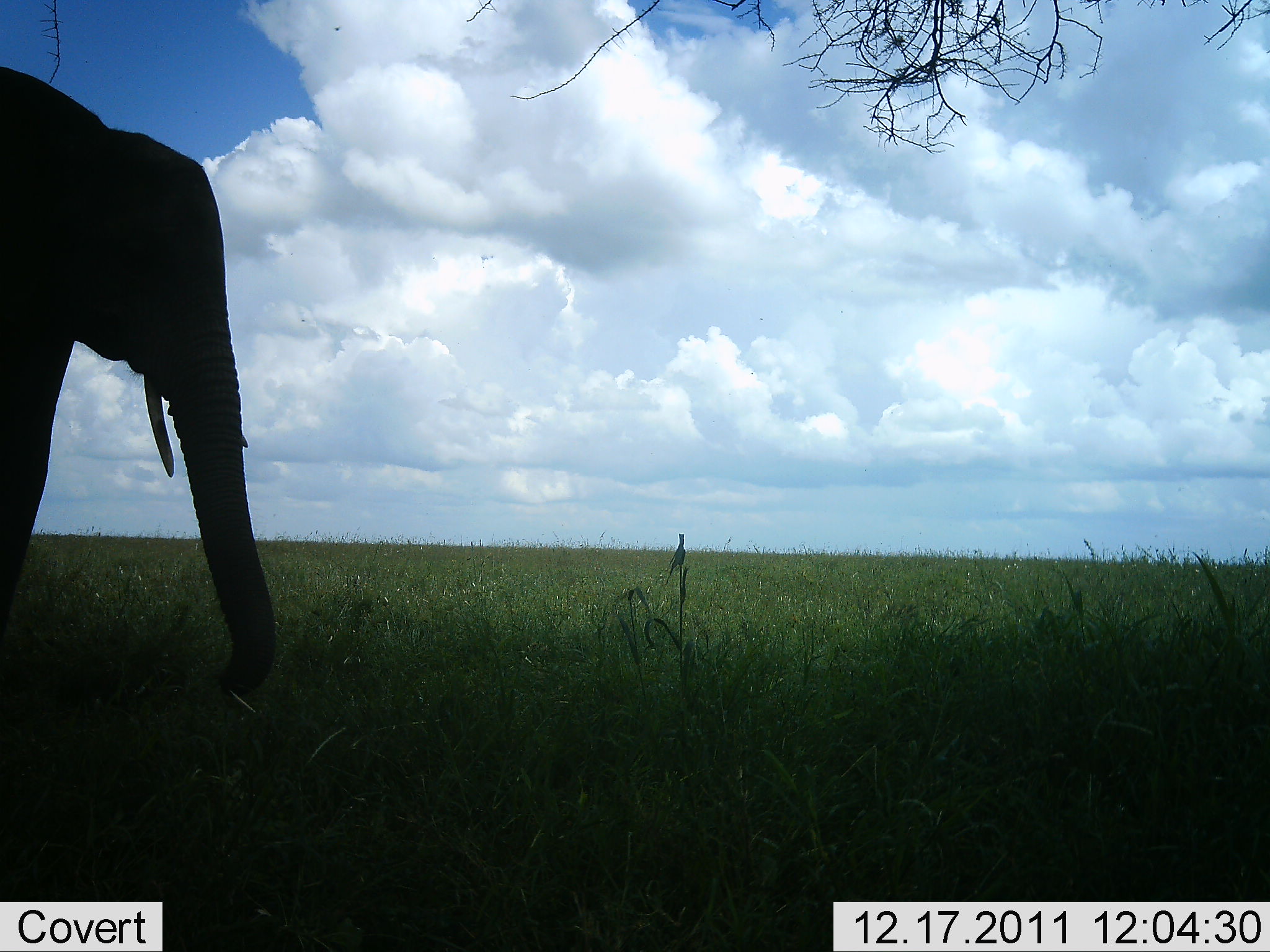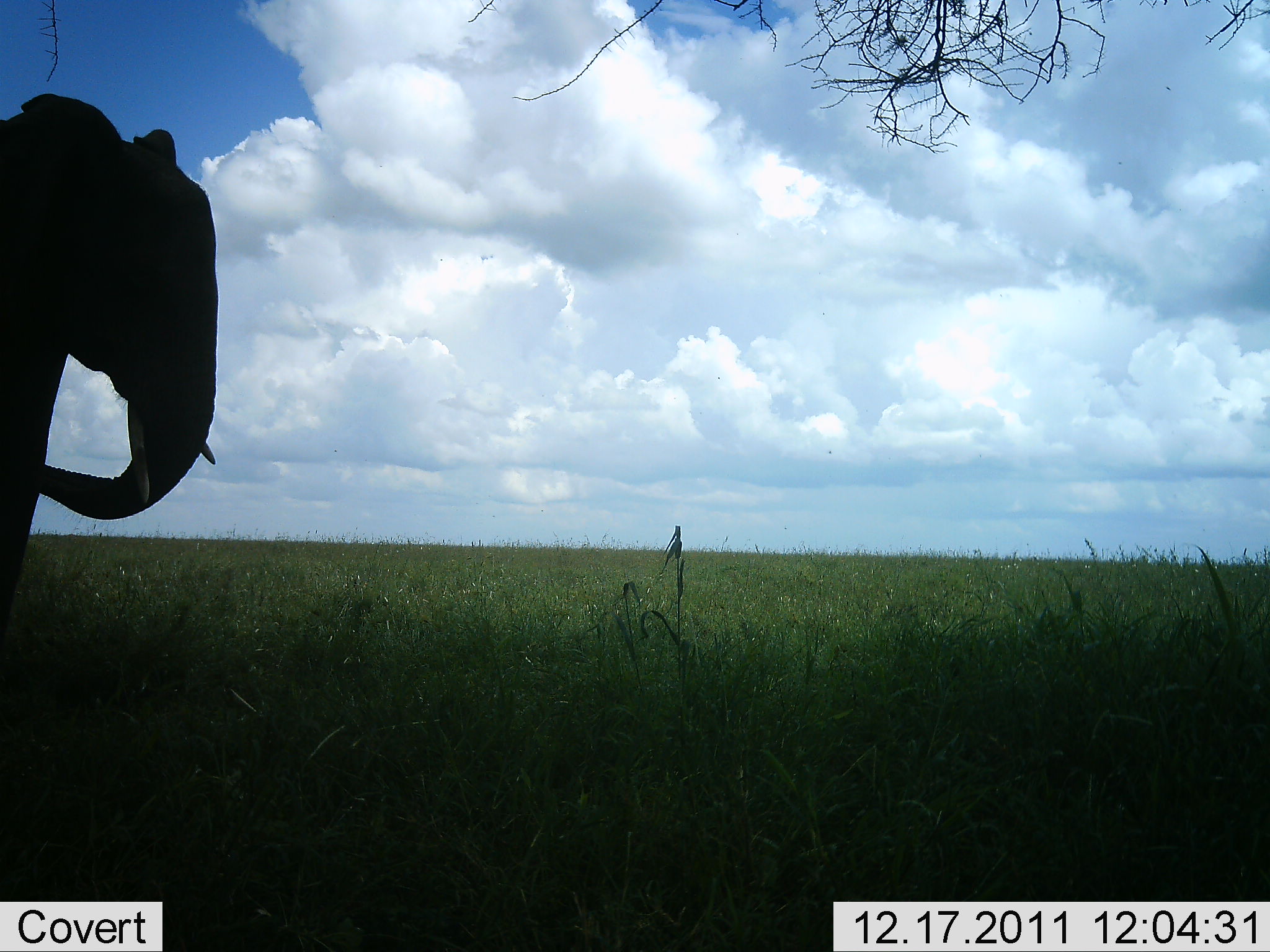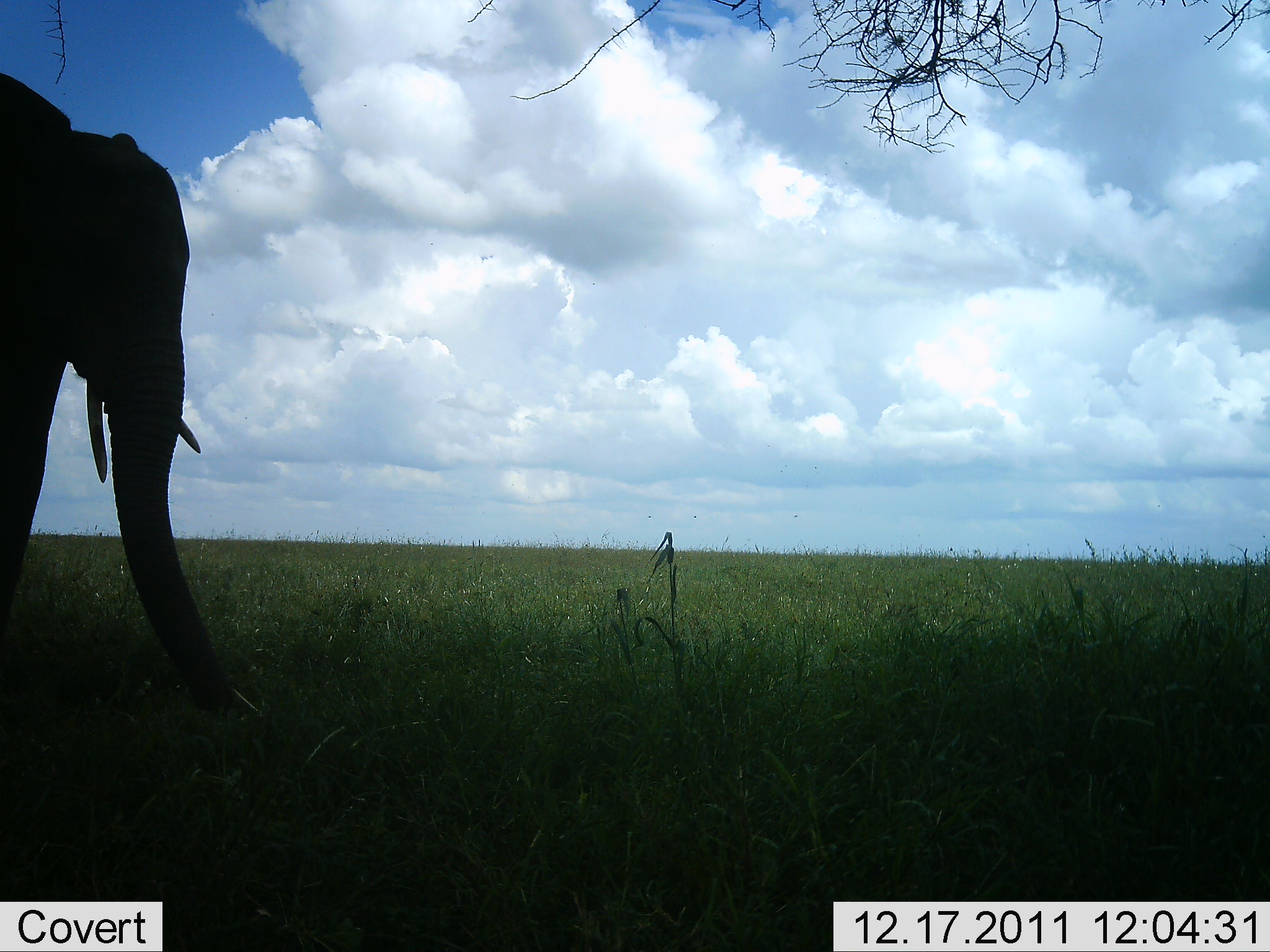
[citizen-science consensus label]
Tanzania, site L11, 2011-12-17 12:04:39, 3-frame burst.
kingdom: Animalia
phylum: Chordata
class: Mammalia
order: Proboscidea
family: Elephantidae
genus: Loxodonta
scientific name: Loxodonta africana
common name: african bush elephant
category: elephant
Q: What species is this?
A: Elephant (african bush elephant) (Loxodonta africana).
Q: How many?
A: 1.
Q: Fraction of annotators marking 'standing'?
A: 33%.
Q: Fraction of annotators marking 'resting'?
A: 8%.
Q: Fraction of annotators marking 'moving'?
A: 17%.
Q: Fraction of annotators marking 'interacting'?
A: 0%.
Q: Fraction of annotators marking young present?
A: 0%.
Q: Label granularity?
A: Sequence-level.